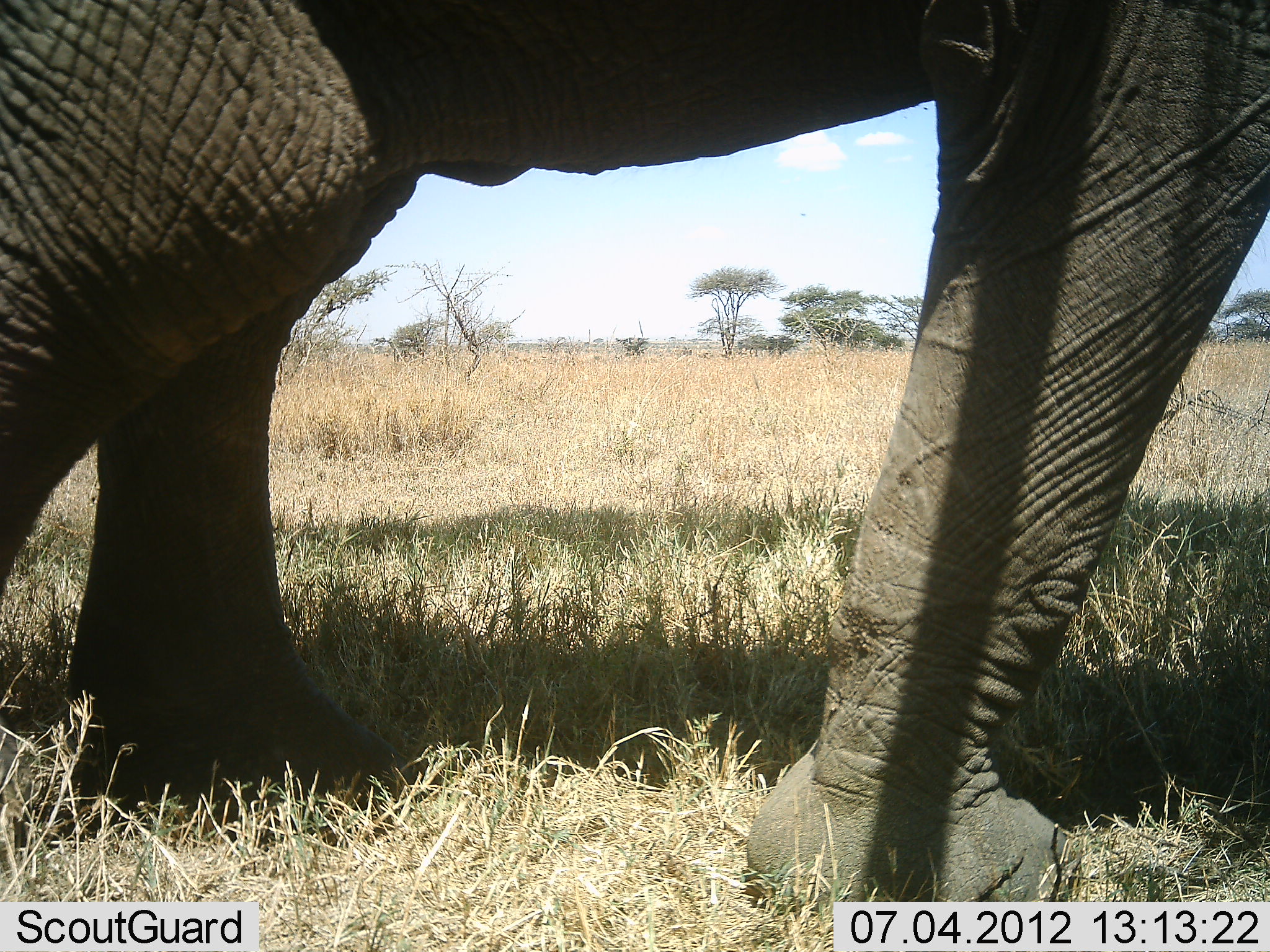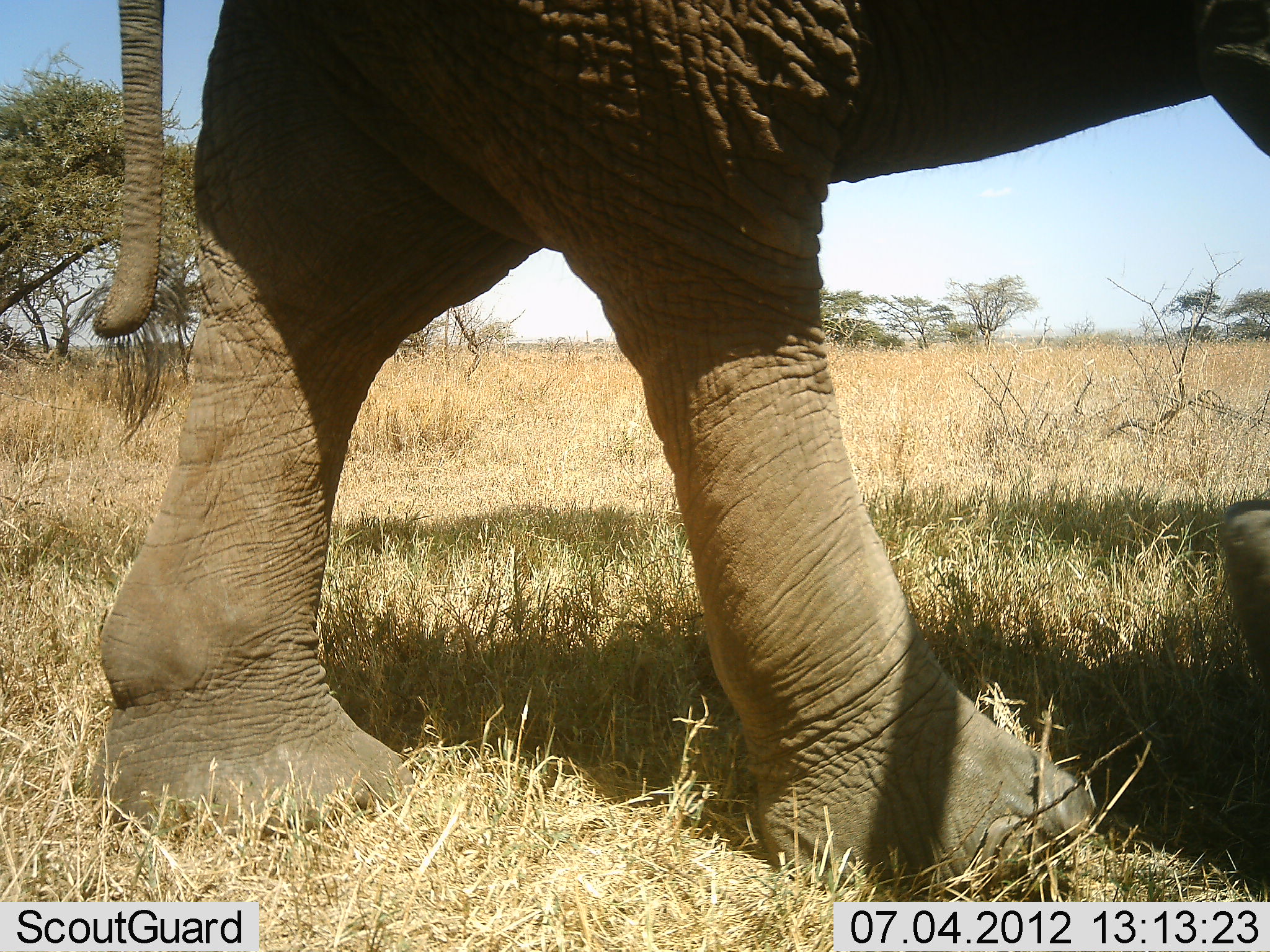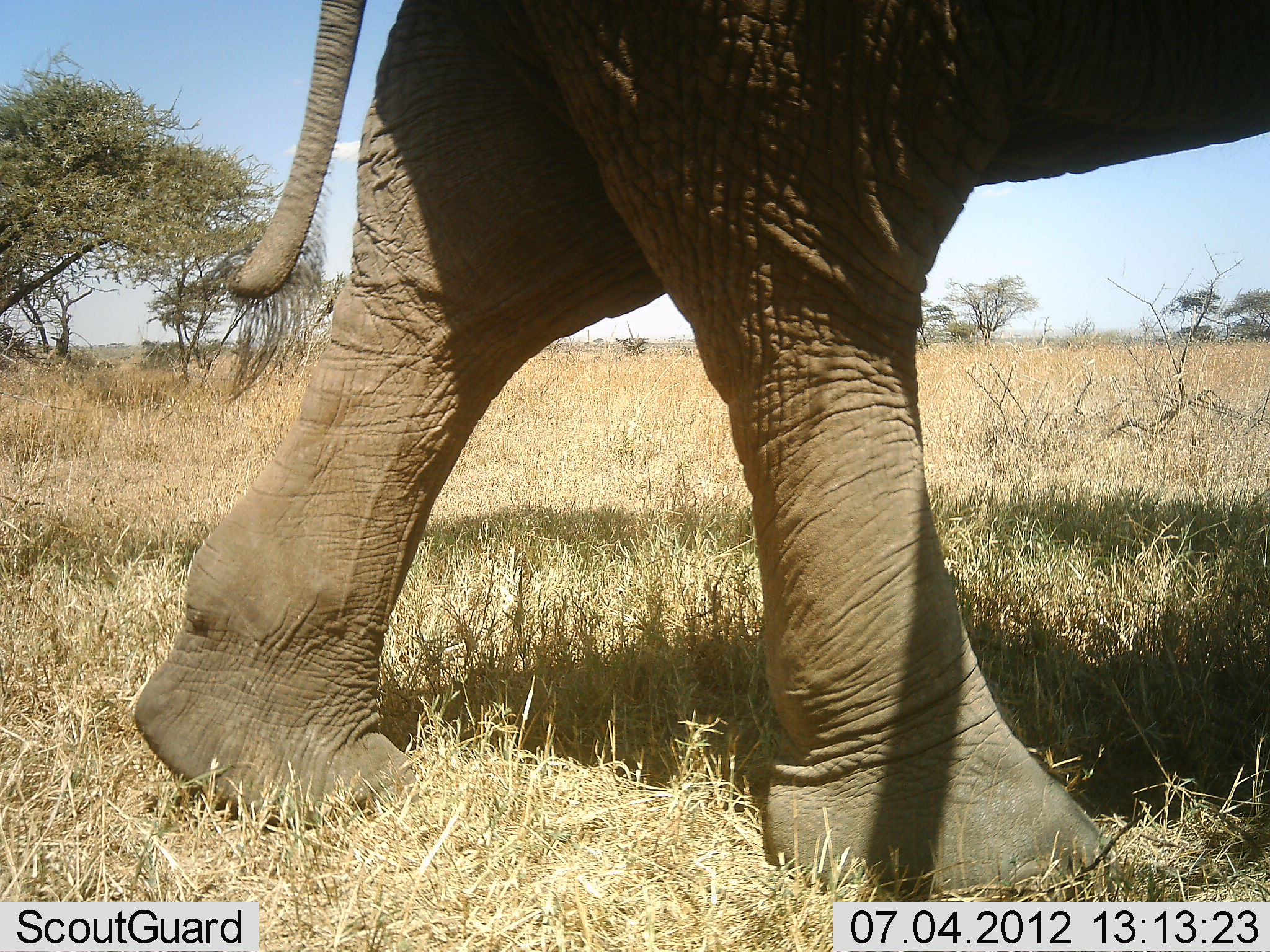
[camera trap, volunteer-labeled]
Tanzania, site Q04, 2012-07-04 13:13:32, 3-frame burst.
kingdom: Animalia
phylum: Chordata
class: Mammalia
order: Proboscidea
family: Elephantidae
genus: Loxodonta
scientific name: Loxodonta africana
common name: african bush elephant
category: elephant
Elephant (african bush elephant) (Loxodonta africana), count 1. Behavior (volunteer vote fractions): standing 10%, resting 0%, moving 90%, interacting 0%. Young present (vote fraction): 0%. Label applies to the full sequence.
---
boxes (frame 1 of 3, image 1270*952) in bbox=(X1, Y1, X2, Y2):
animal: bbox=(0, 0, 1269, 903)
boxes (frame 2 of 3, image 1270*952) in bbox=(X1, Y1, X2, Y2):
animal: bbox=(97, 0, 1270, 902)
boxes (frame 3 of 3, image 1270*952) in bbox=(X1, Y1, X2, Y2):
animal: bbox=(133, 0, 1270, 904)